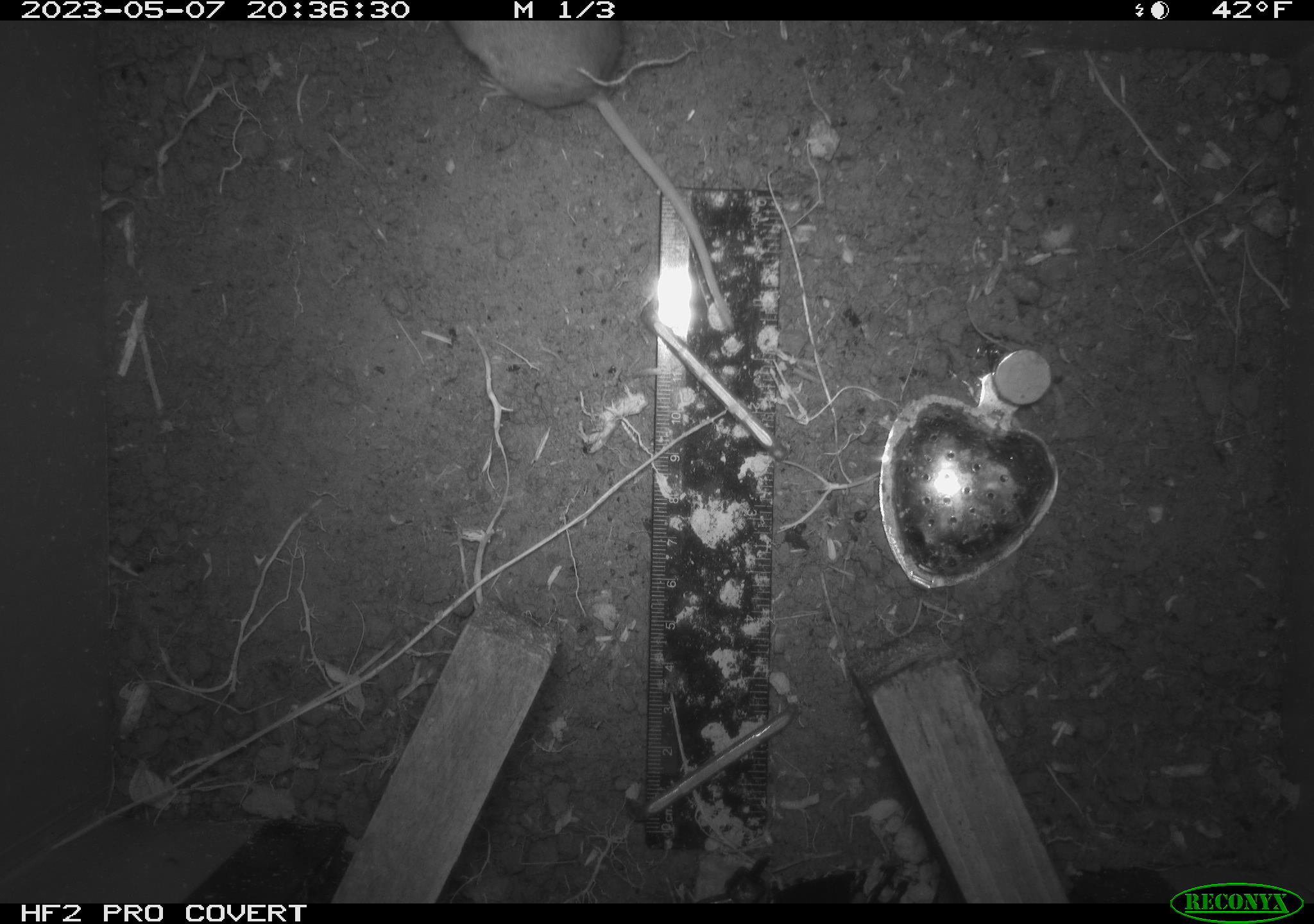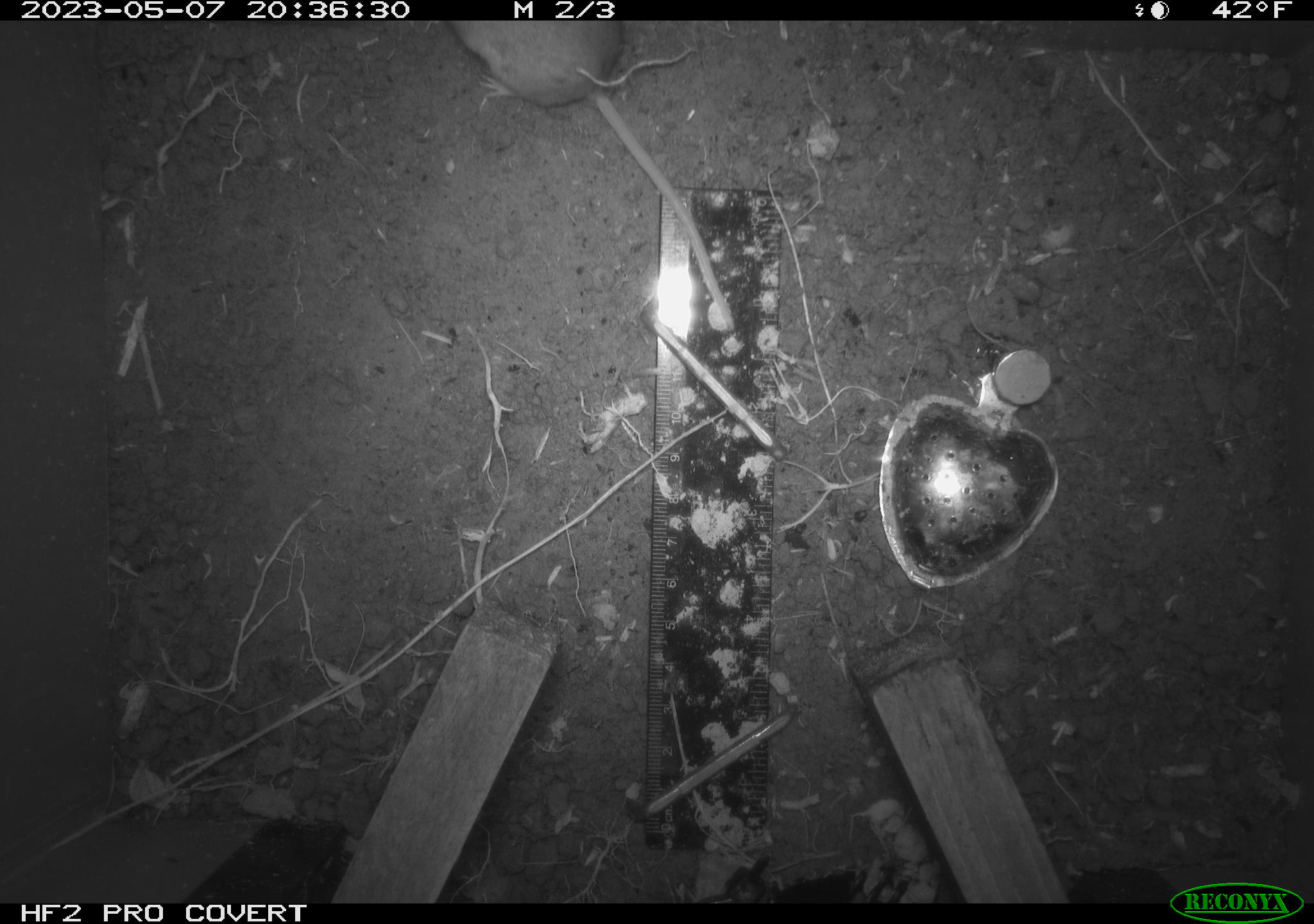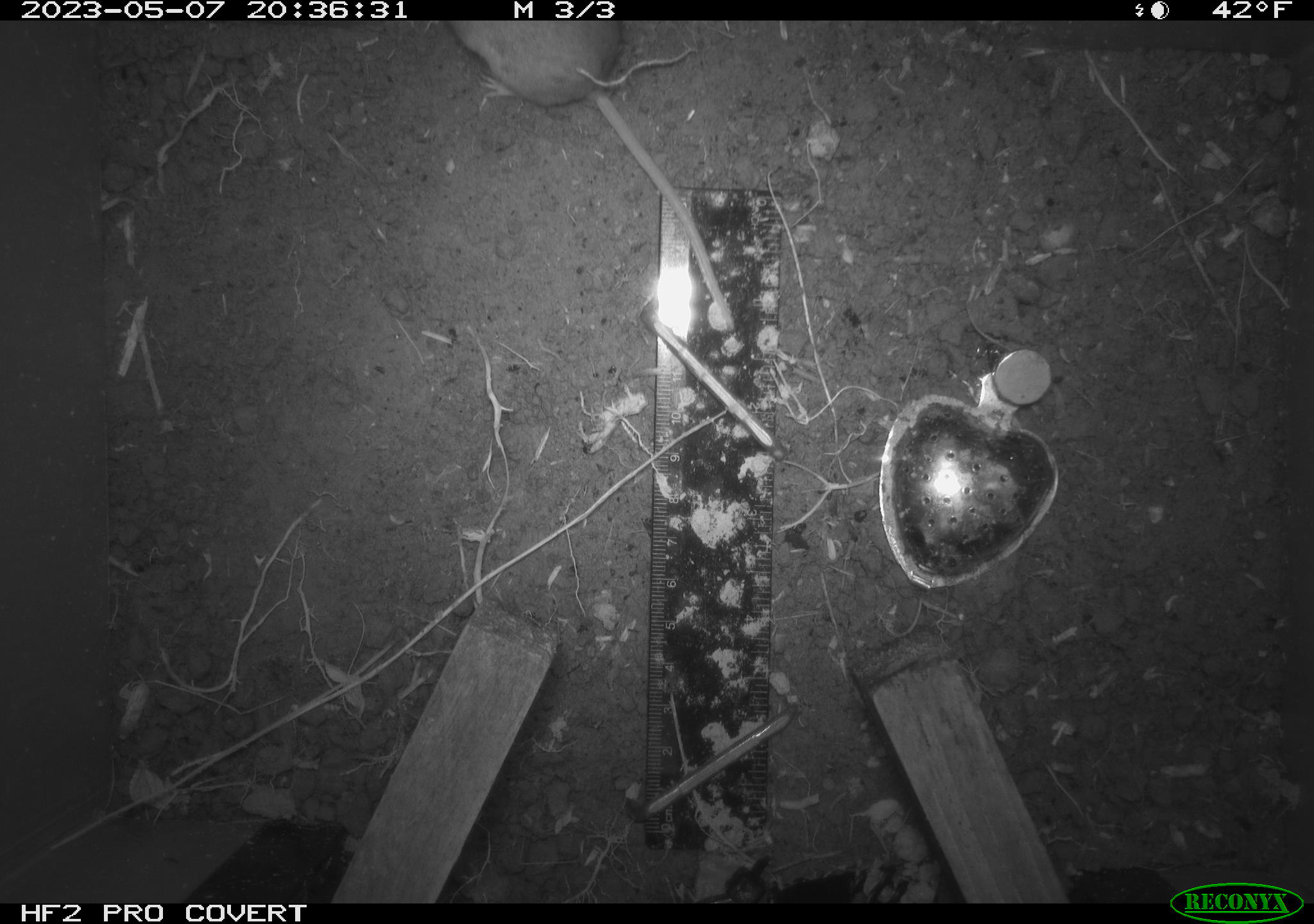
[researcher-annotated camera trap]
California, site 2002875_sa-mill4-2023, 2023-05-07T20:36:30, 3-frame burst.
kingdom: Animalia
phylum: Chordata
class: Mammalia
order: Rodentia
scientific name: Rodentia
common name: mouse species